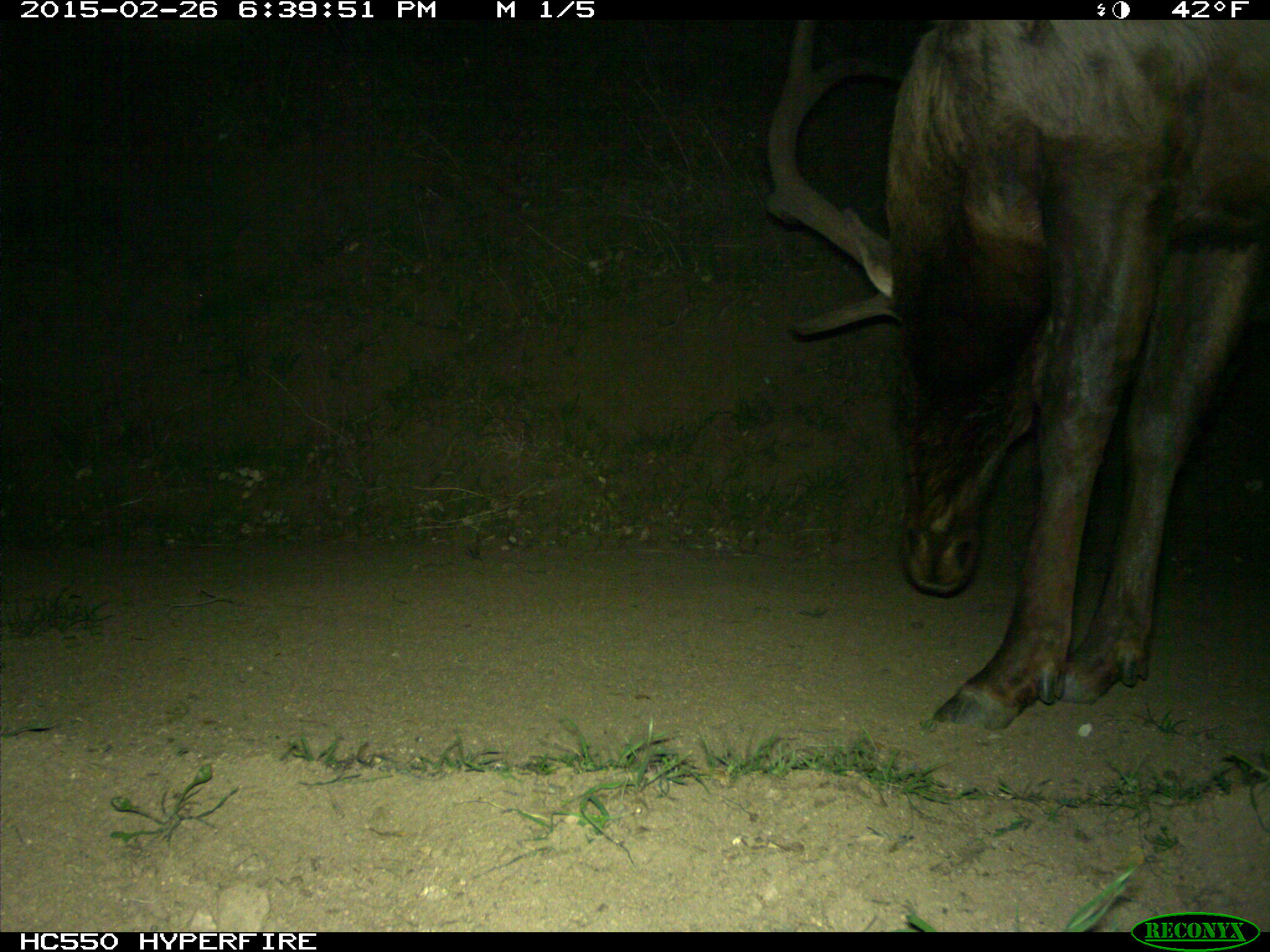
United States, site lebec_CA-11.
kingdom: Animalia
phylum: Chordata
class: Mammalia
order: Artiodactyla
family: Cervidae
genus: Cervus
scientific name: Cervus canadensis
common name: elk